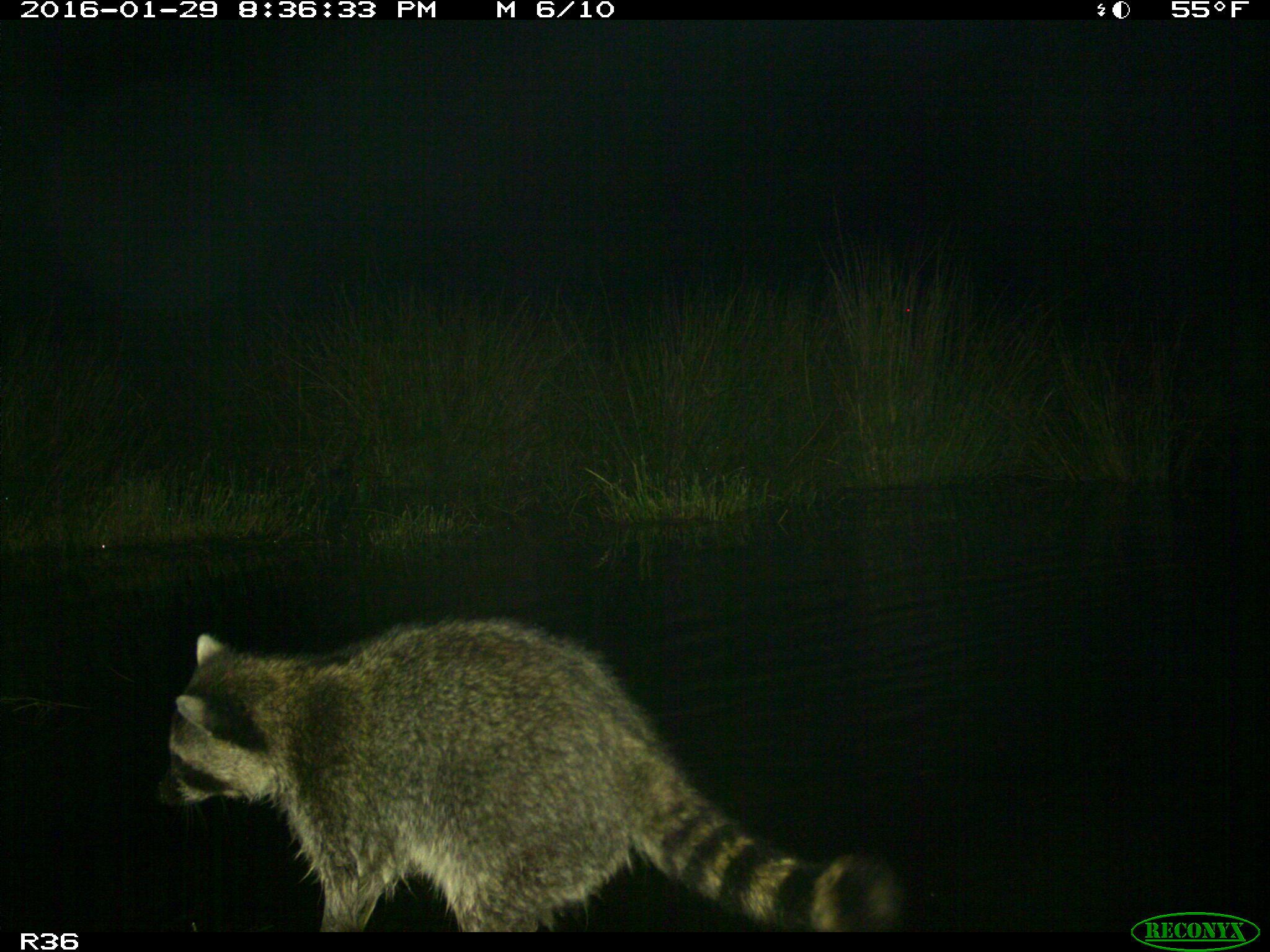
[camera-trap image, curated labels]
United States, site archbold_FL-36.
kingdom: Animalia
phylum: Chordata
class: Mammalia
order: Carnivora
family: Procyonidae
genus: Procyon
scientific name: Procyon lotor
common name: common raccoon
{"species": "Procyon lotor (common raccoon)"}